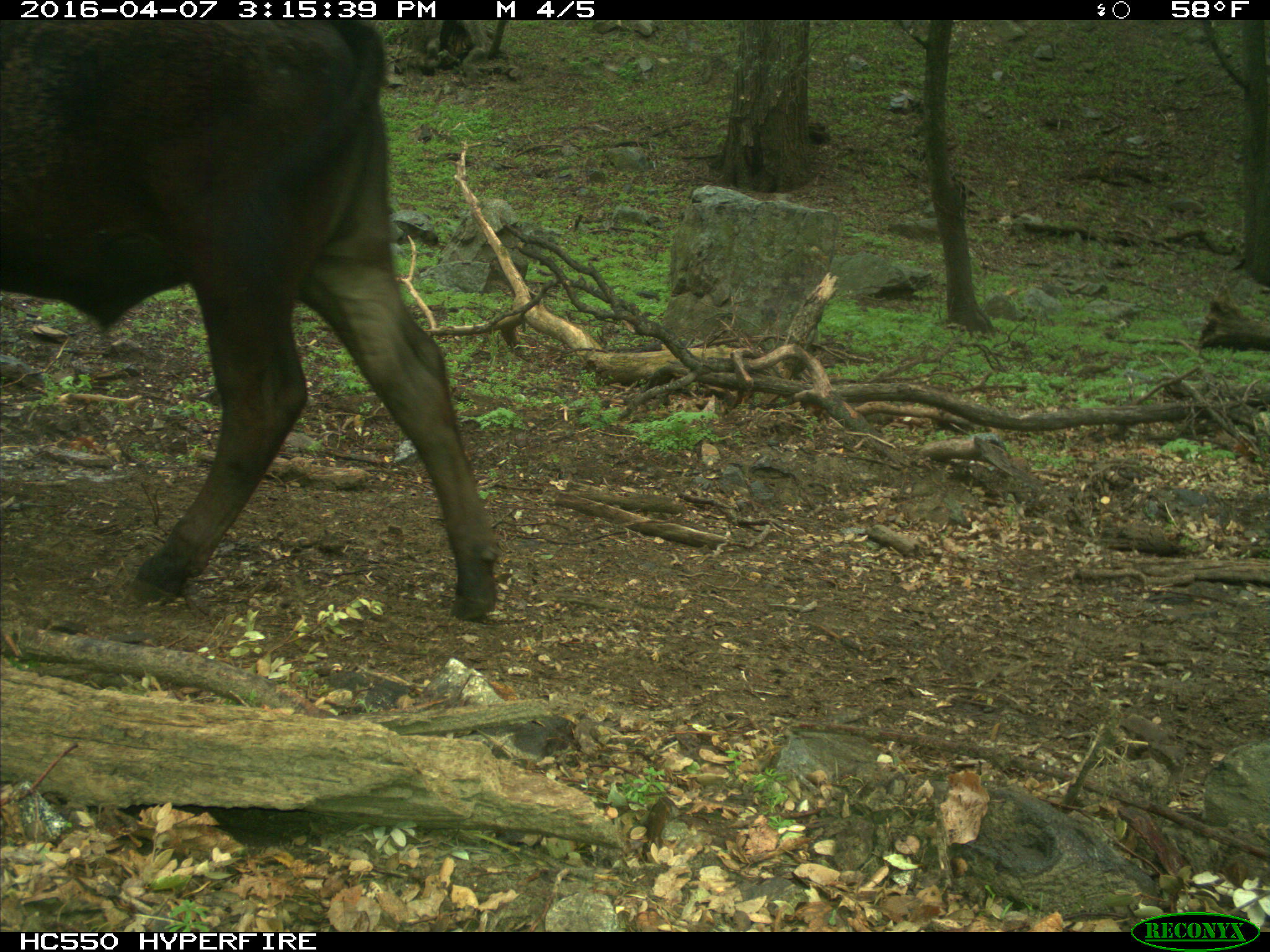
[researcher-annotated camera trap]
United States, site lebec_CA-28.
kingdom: Animalia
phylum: Chordata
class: Mammalia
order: Artiodactyla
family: Bovidae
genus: Bos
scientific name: Bos taurus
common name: domestic cow